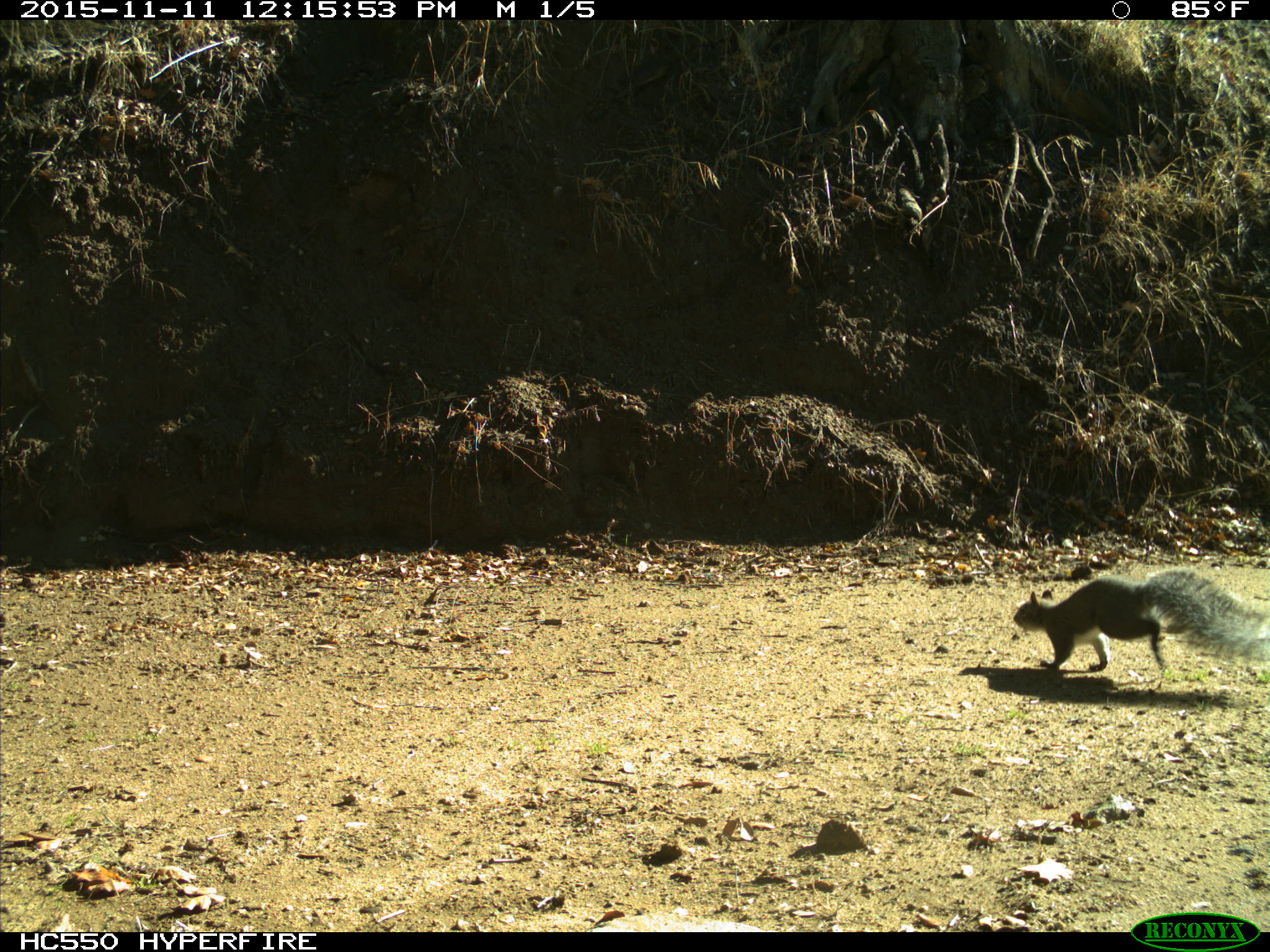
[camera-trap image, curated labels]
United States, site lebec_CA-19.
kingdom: Animalia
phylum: Chordata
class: Mammalia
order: Rodentia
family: Sciuridae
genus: Sciurus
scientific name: Sciurus carolinensis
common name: eastern gray squirrel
Sciurus carolinensis (eastern gray squirrel).